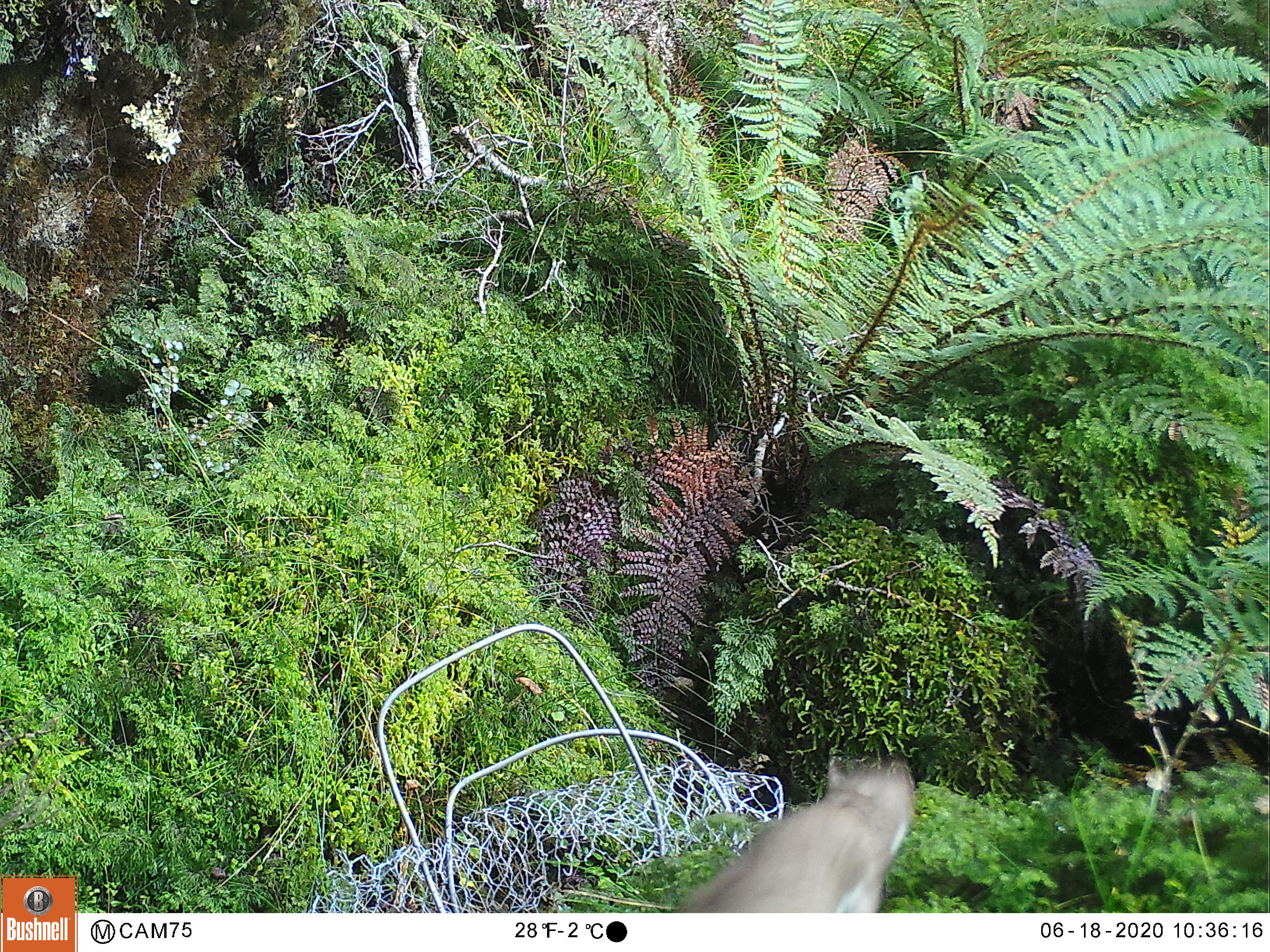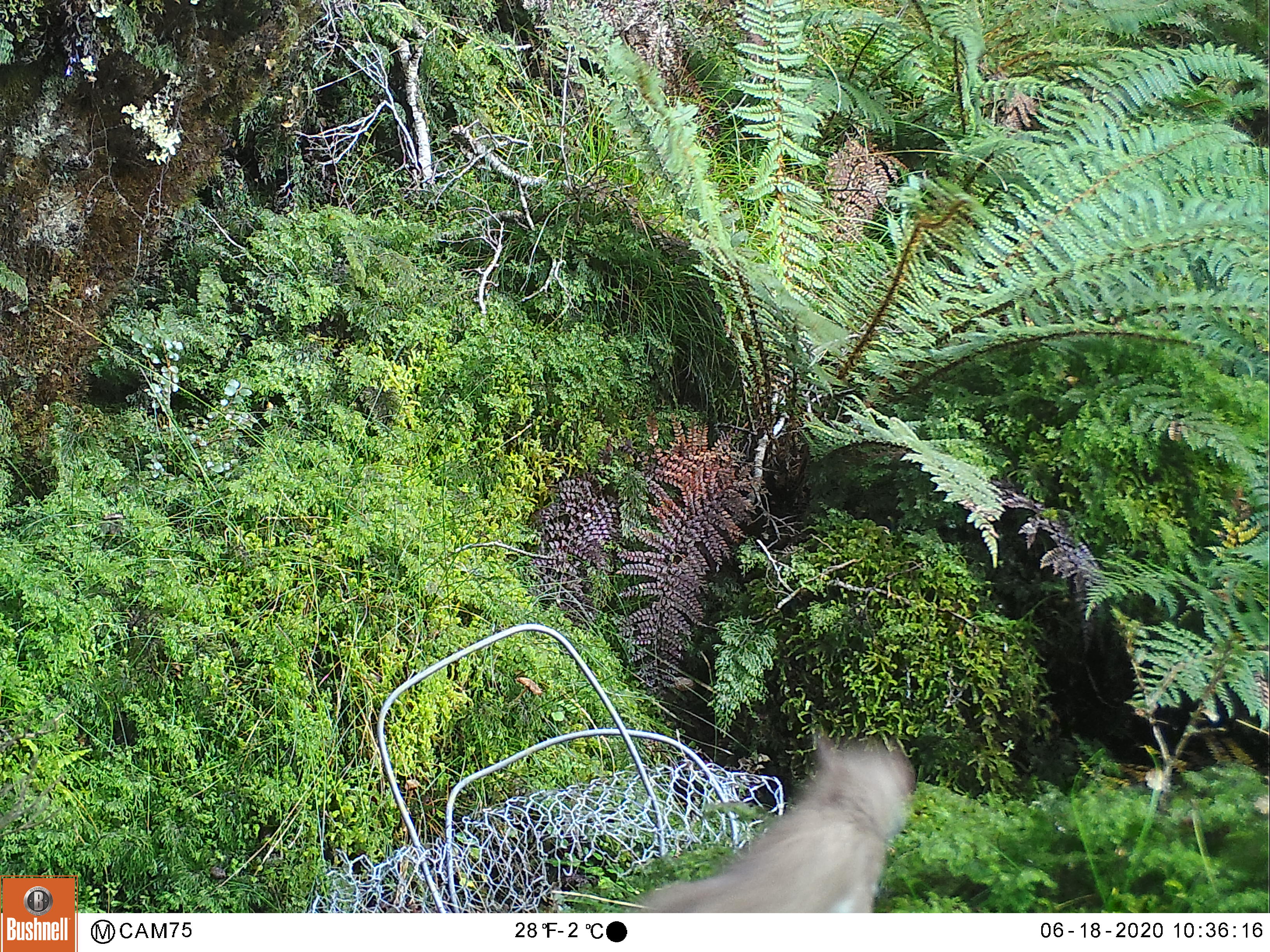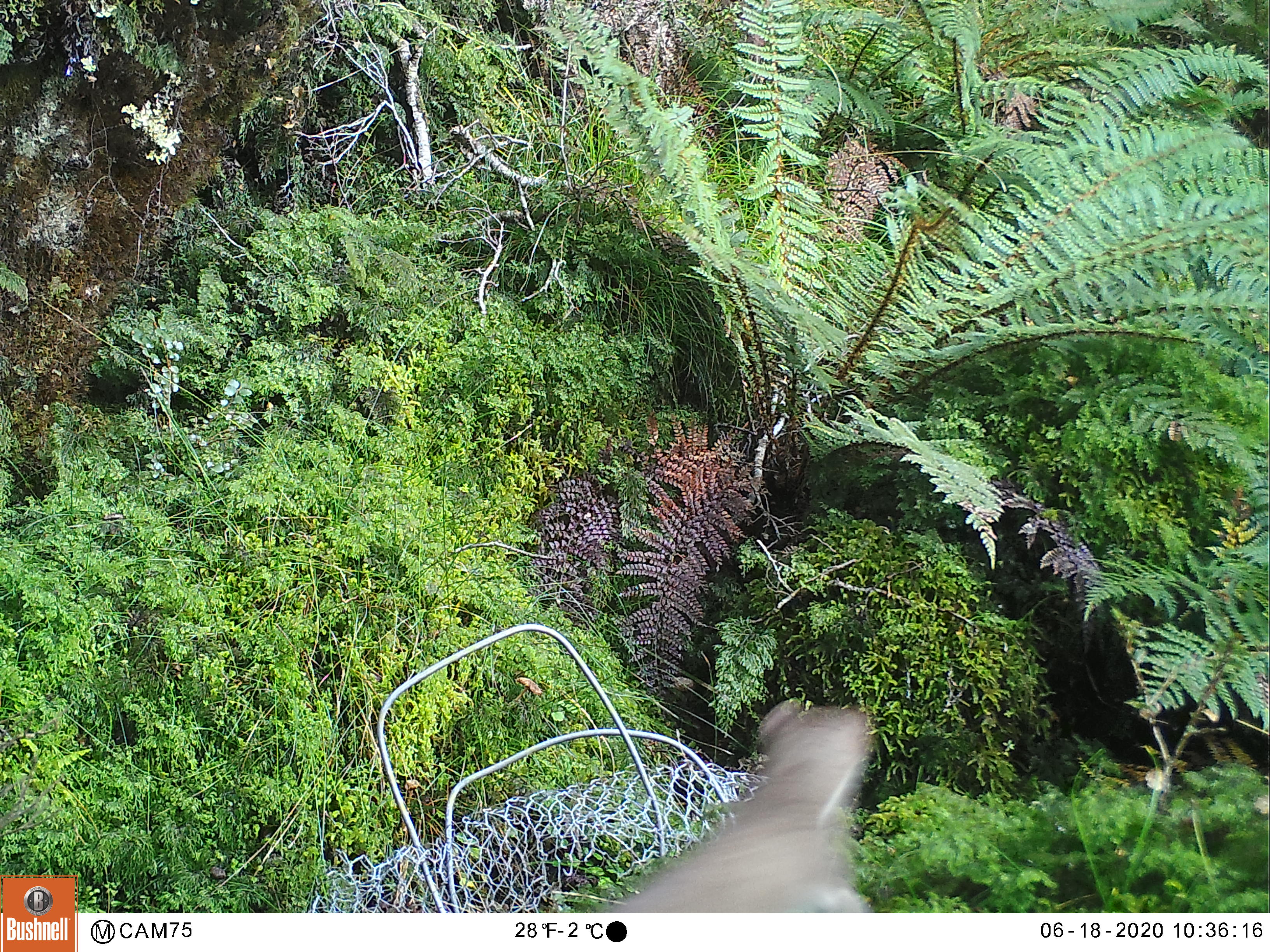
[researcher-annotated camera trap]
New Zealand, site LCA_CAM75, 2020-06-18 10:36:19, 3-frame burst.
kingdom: Animalia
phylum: Chordata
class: Mammalia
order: Carnivora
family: Mustelidae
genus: Mustela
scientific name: Mustela erminea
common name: stoat